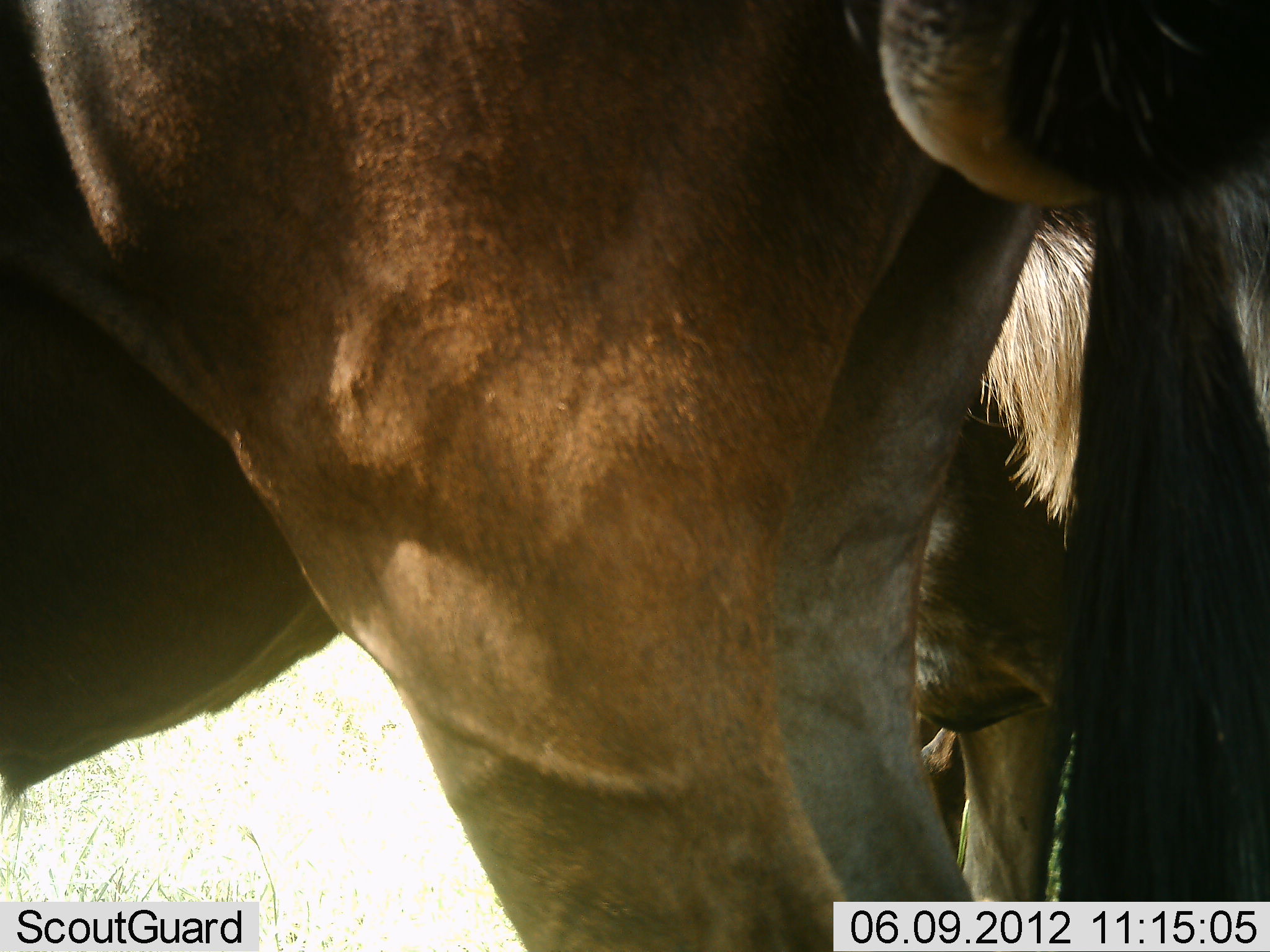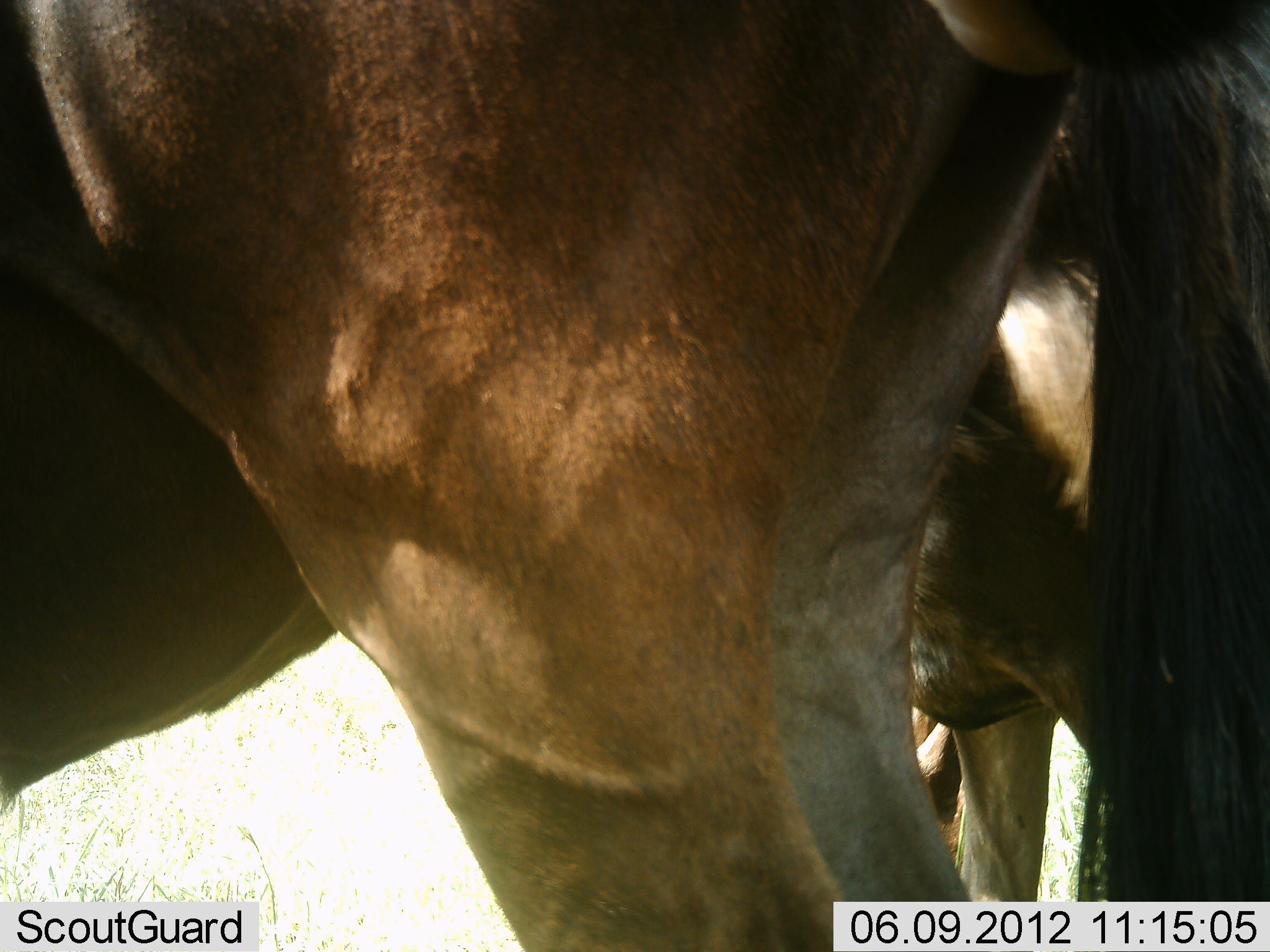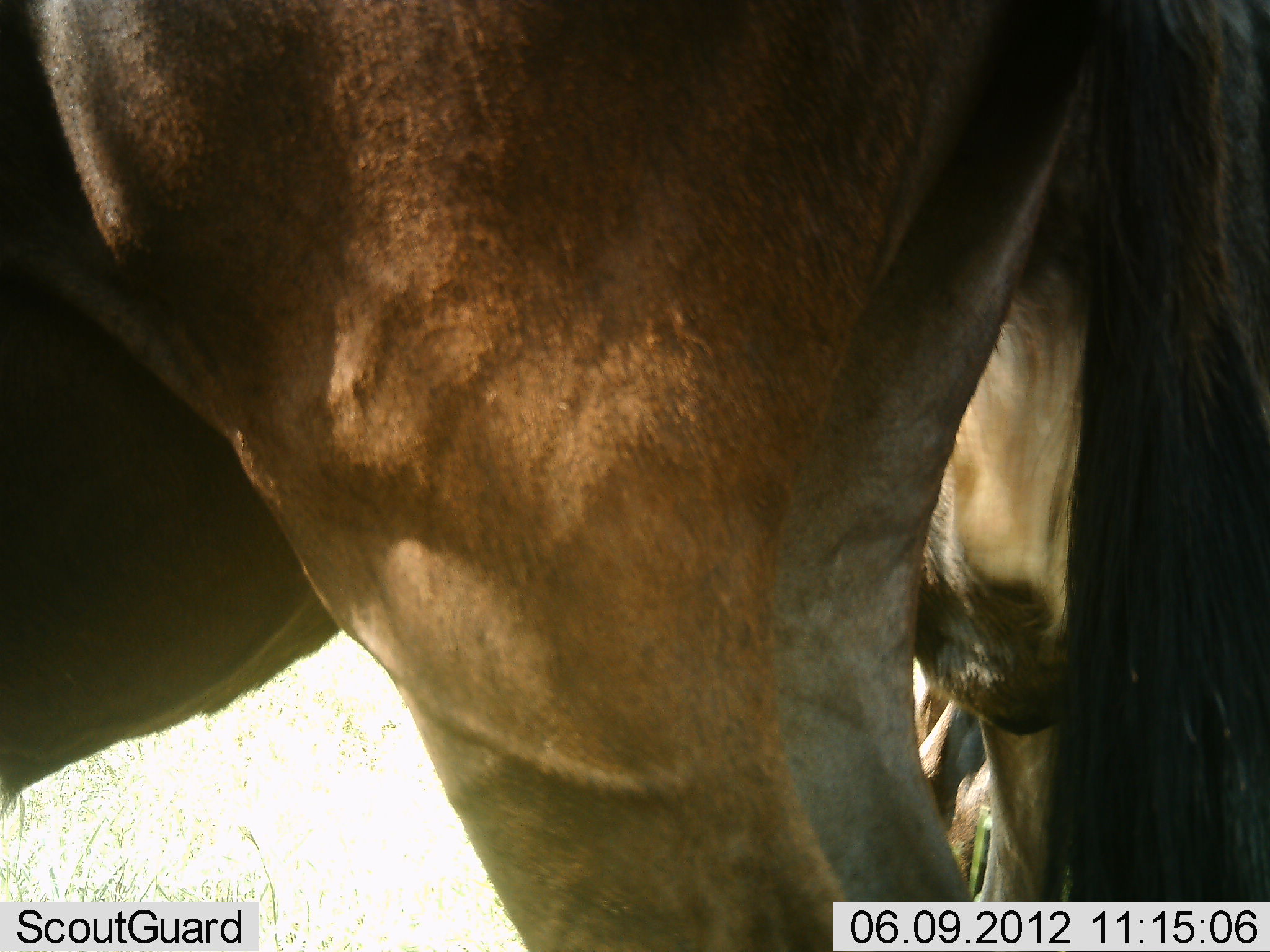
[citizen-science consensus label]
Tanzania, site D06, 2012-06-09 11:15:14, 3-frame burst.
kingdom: Animalia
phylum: Chordata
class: Mammalia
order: Artiodactyla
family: Bovidae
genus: Connochaetes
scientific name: Connochaetes taurinus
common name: blue wildebeest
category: wildebeest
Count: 2.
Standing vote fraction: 90%.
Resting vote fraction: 0%.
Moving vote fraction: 20%.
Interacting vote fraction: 10%.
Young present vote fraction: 10%.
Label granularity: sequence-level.